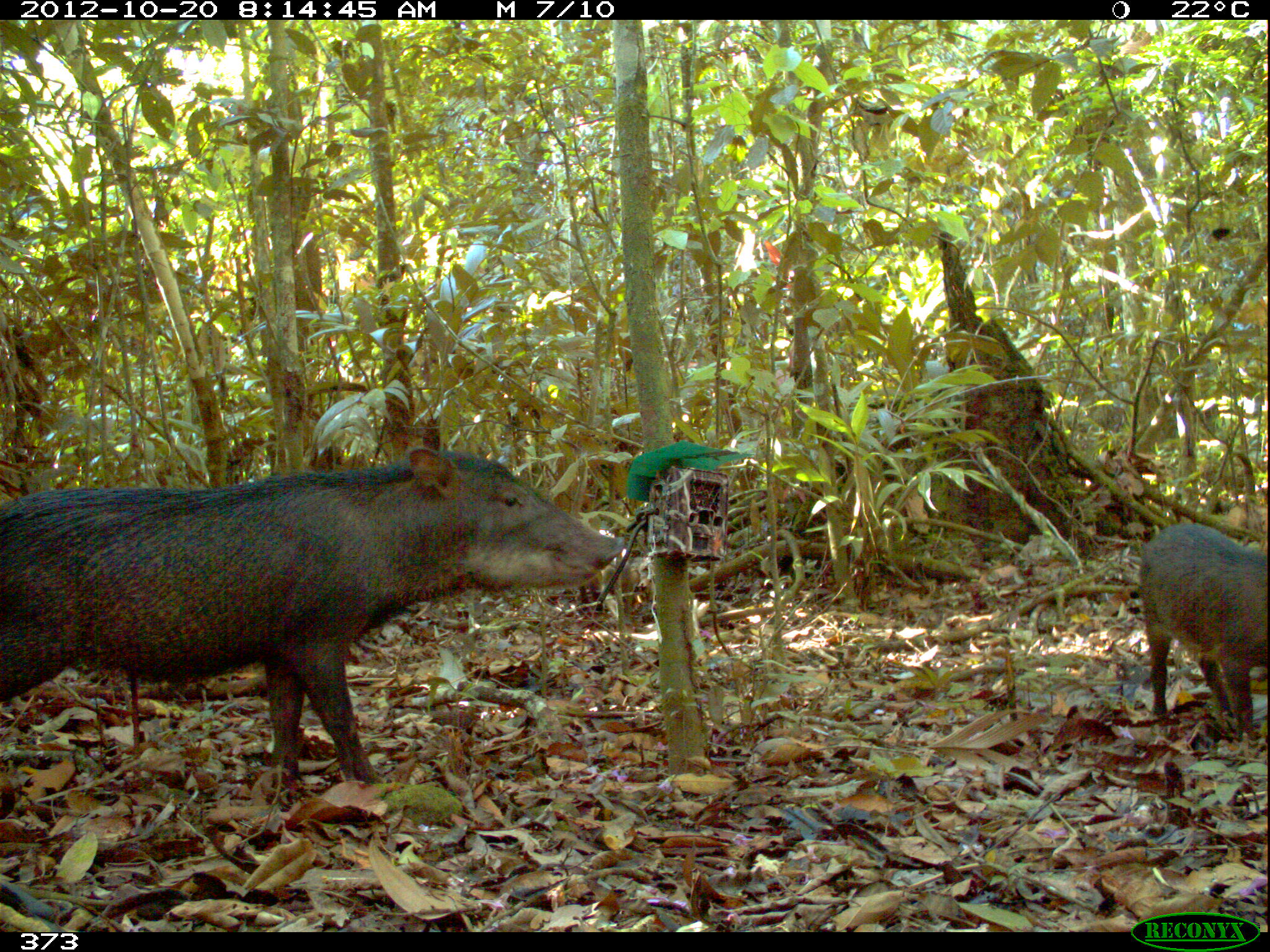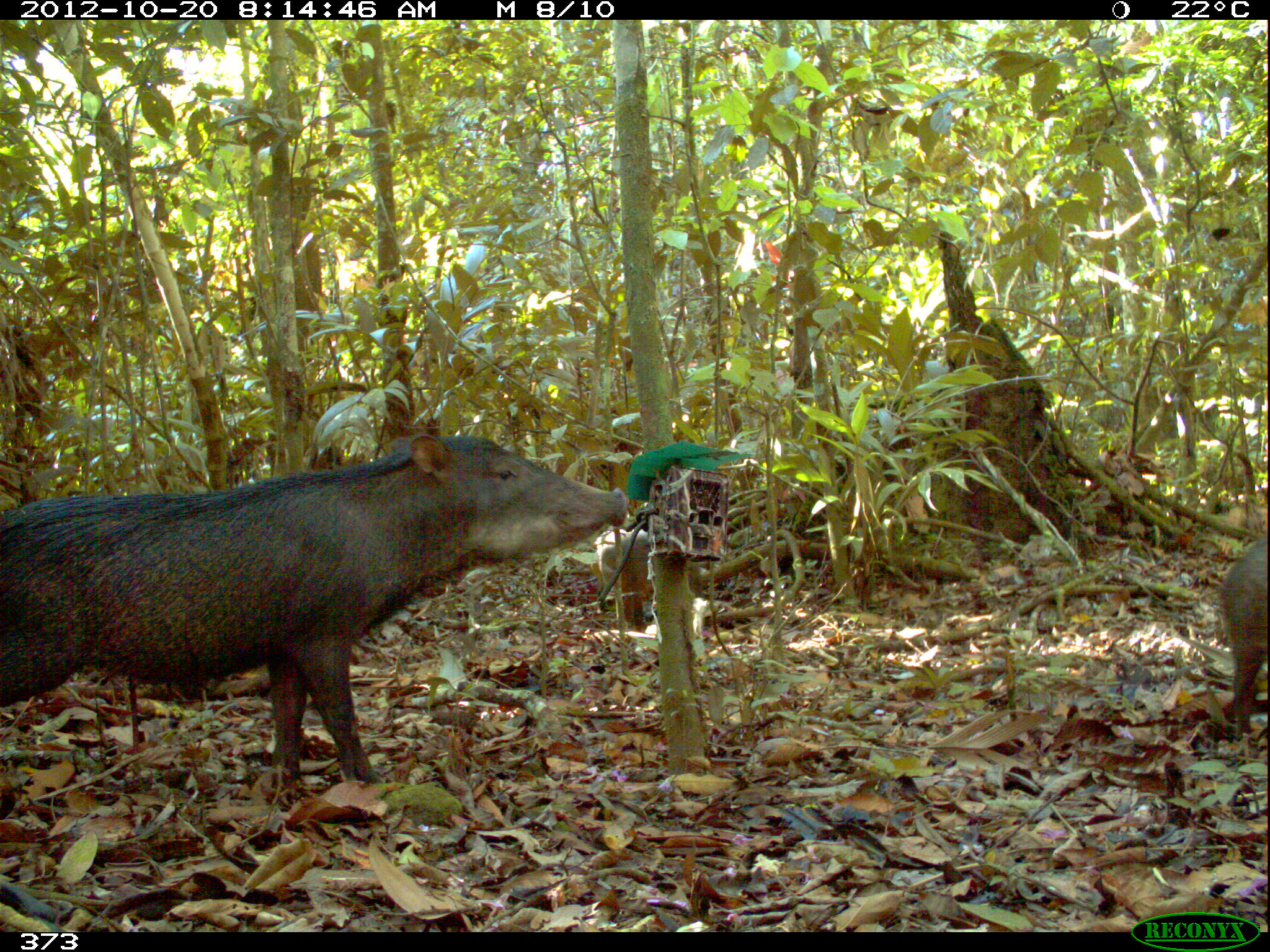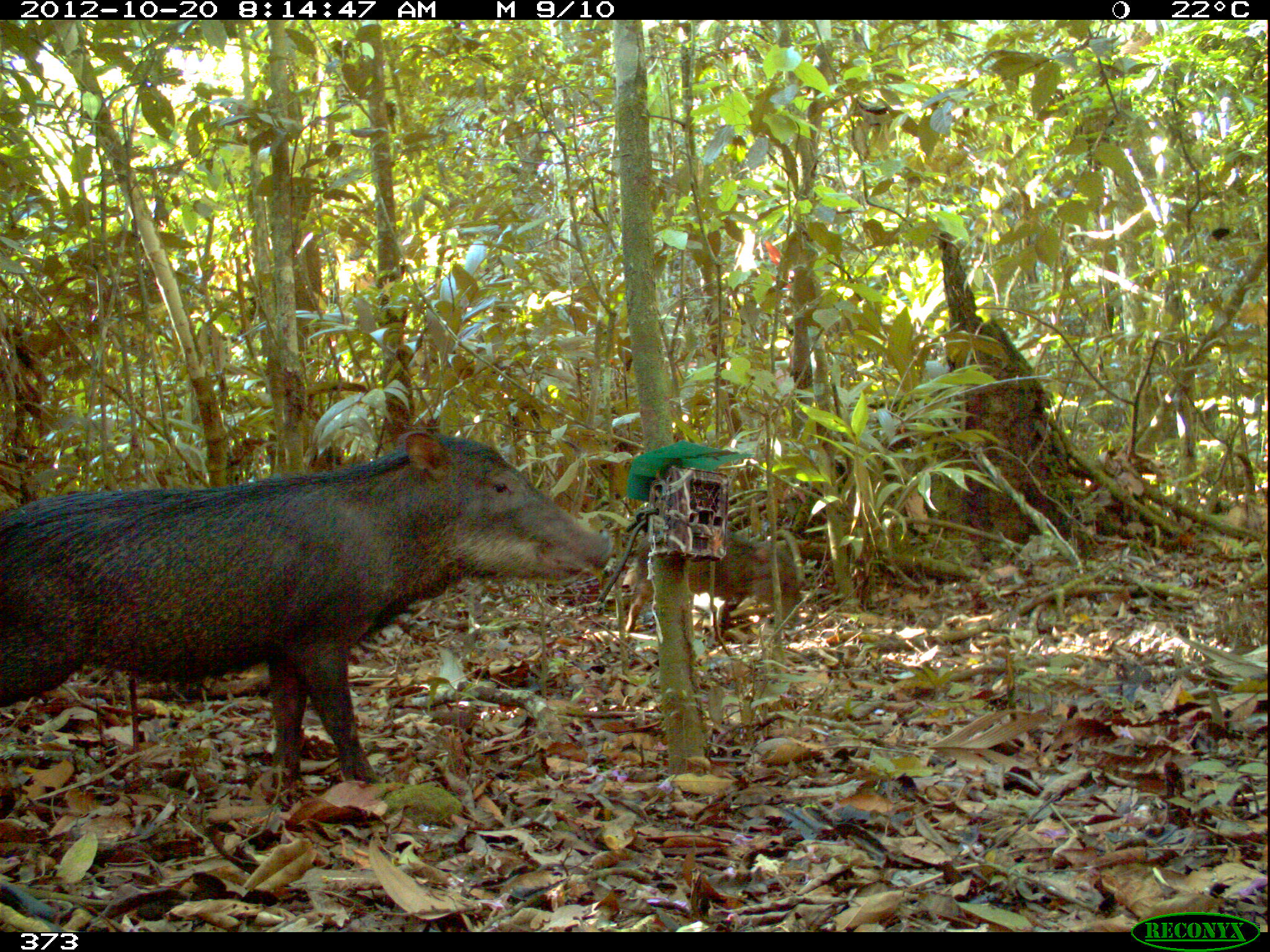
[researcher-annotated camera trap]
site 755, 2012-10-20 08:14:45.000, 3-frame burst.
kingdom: Animalia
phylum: Chordata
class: Mammalia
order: Artiodactyla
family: Tayassuidae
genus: Tayassu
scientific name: Tayassu pecari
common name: white-lipped peccary